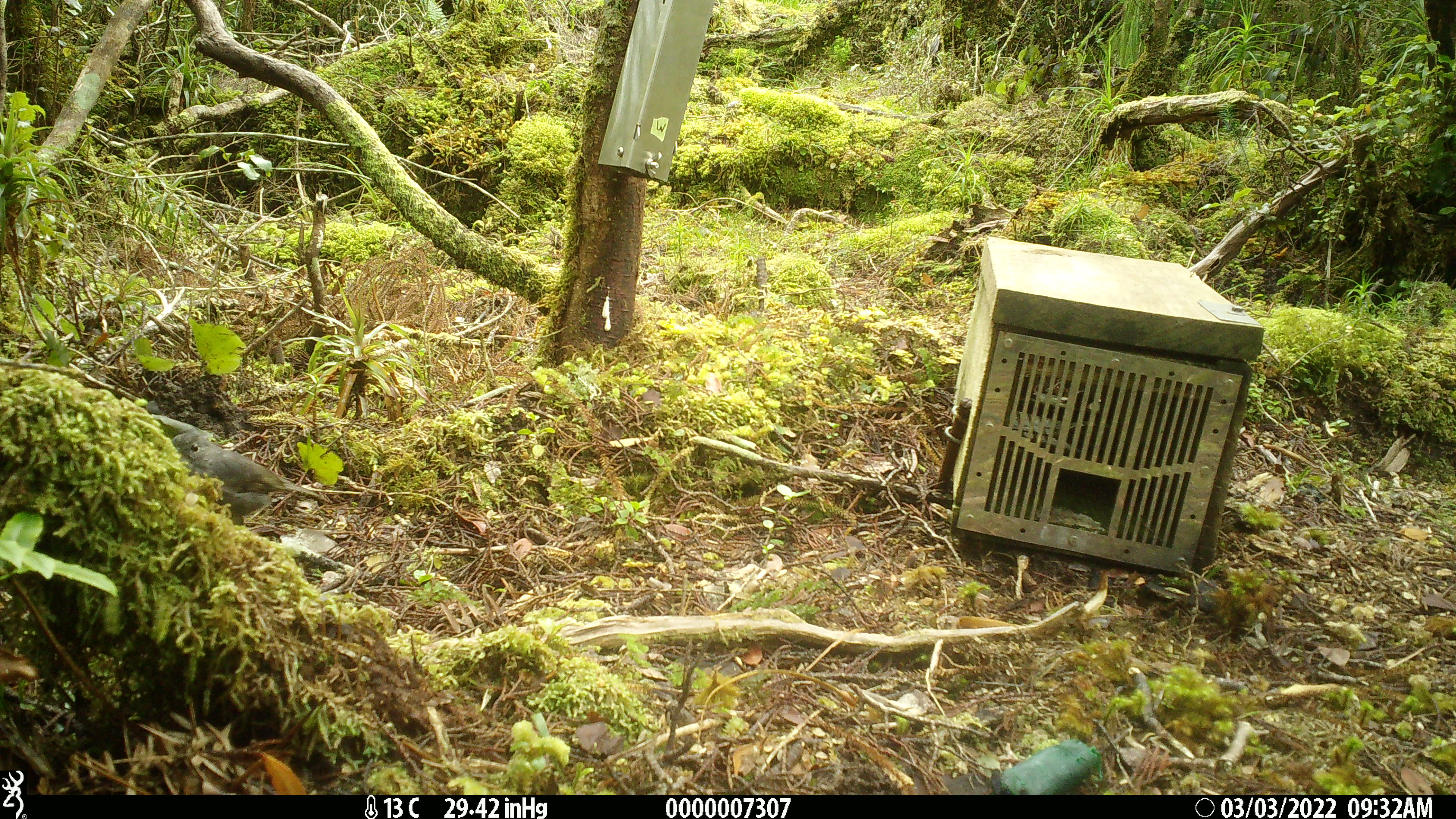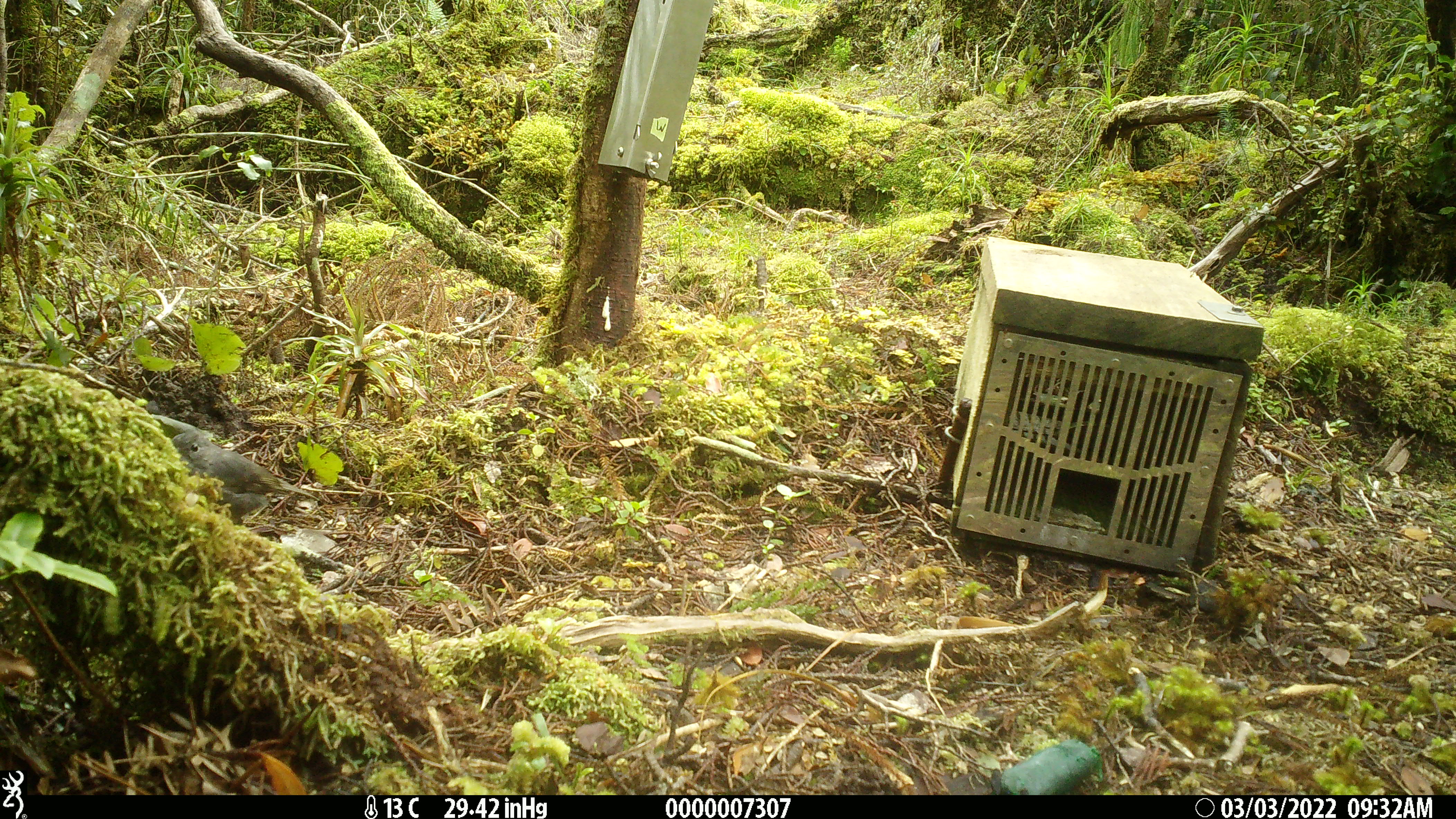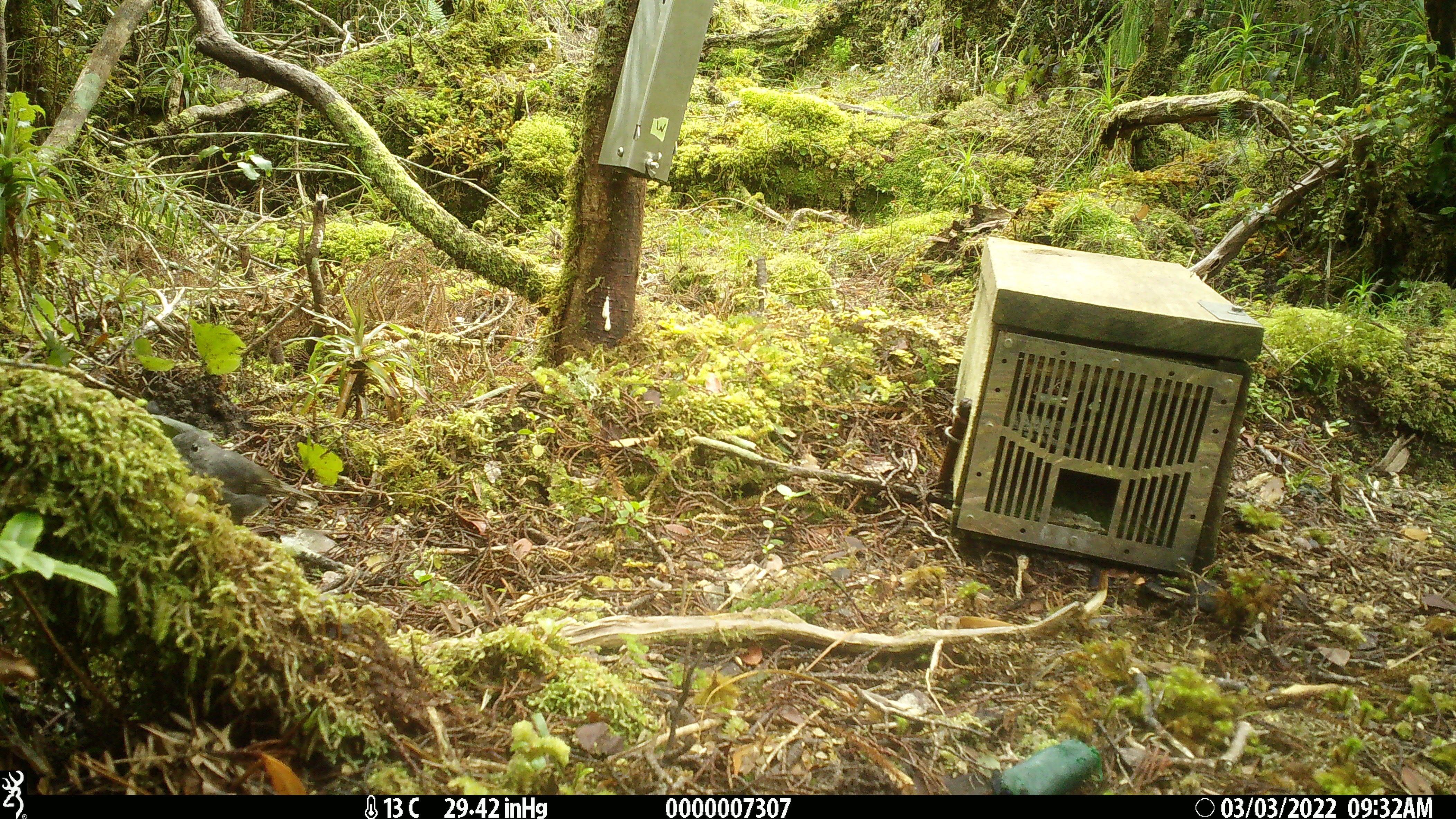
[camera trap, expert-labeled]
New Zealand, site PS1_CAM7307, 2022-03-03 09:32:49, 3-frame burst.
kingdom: Animalia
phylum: Chordata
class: Aves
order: Passeriformes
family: Petroicidae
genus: Petroica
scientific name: Petroica australis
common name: new zealand robin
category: robin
Robin (new zealand robin) (Petroica australis).